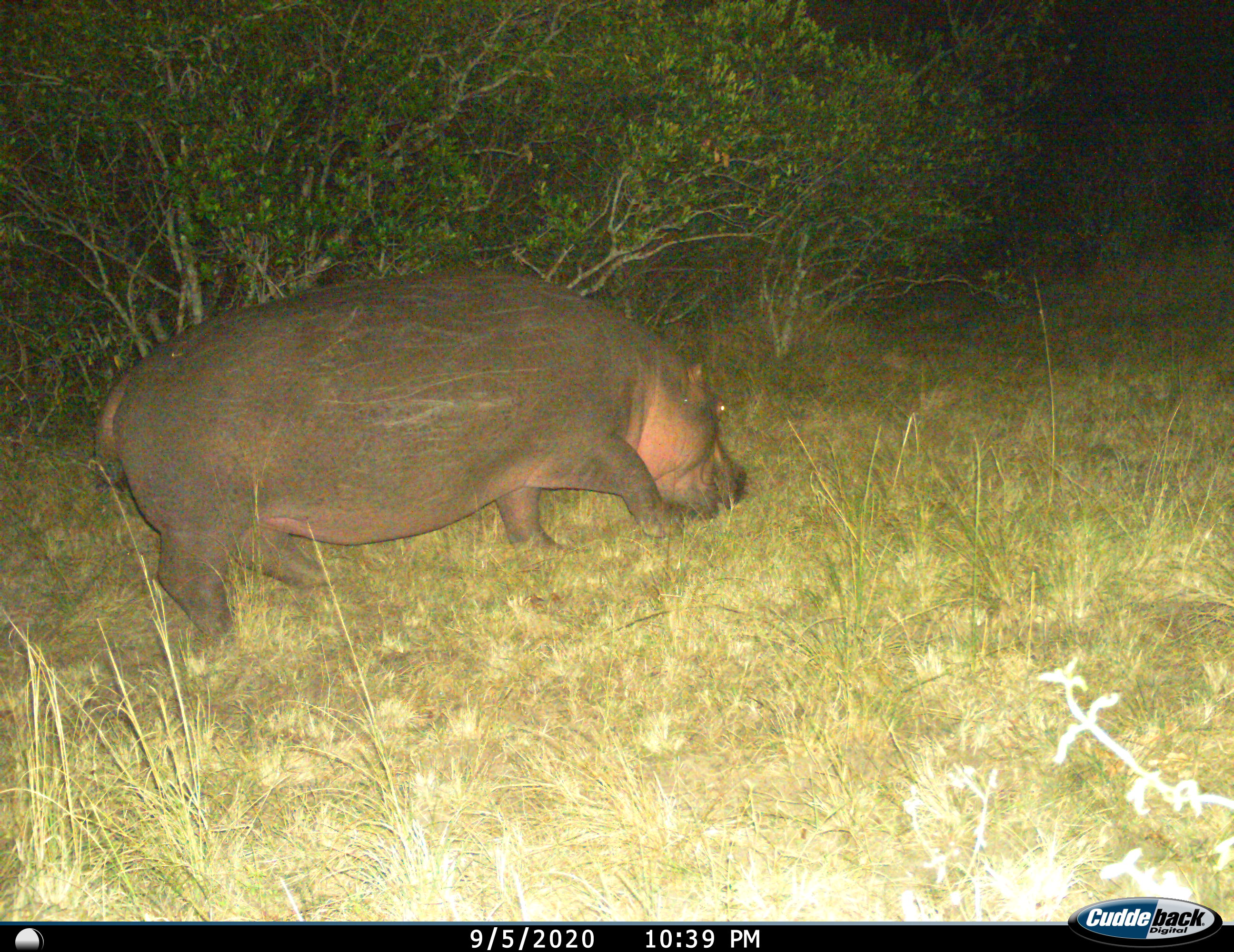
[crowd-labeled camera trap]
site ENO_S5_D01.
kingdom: Animalia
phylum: Chordata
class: Mammalia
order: Artiodactyla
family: Hippopotamidae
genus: Hippopotamus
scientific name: Hippopotamus amphibius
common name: hippopotamus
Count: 1.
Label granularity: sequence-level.